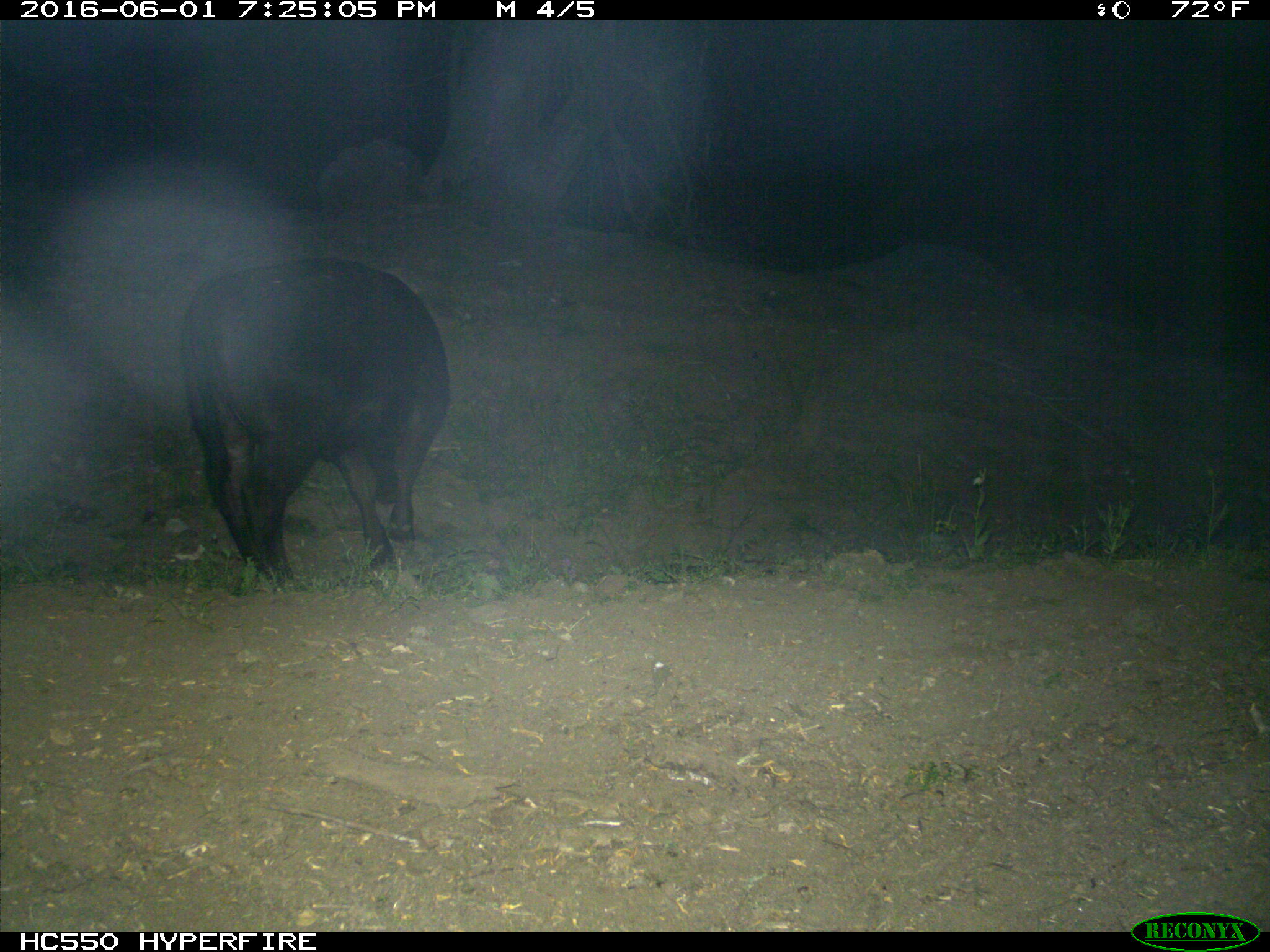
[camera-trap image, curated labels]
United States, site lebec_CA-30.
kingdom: Animalia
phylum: Chordata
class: Mammalia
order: Artiodactyla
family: Bovidae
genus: Bos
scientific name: Bos taurus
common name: domestic cow